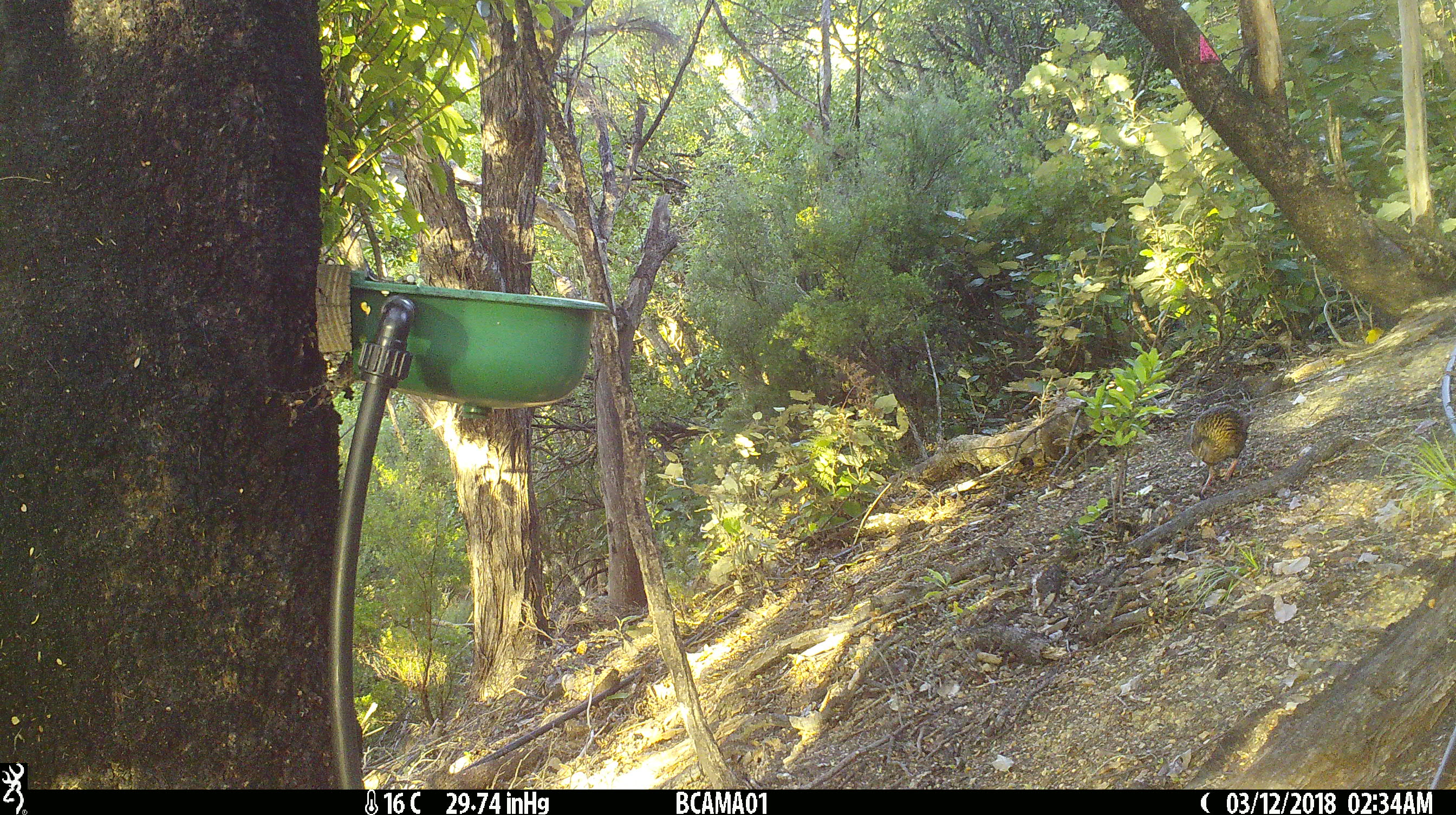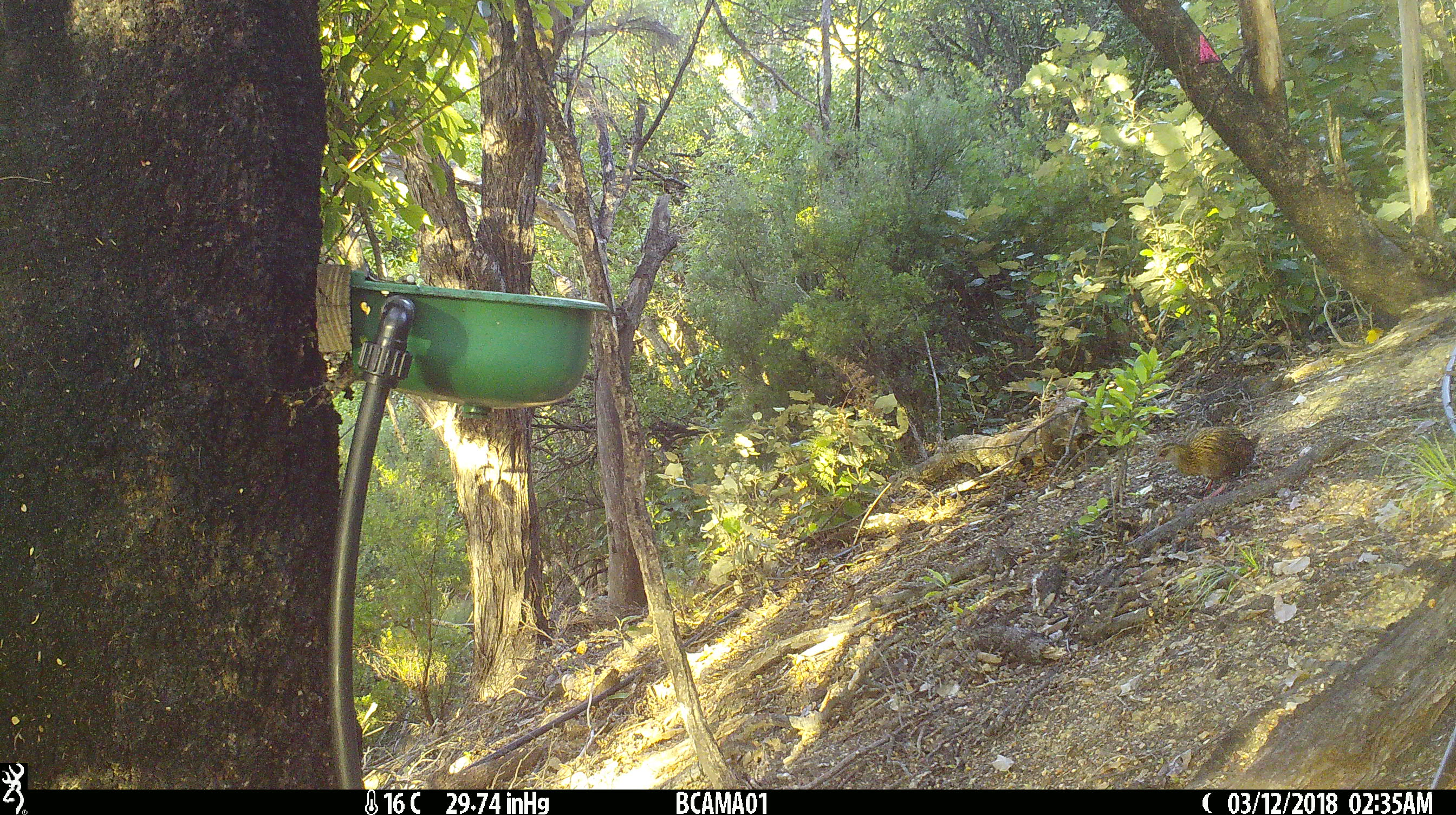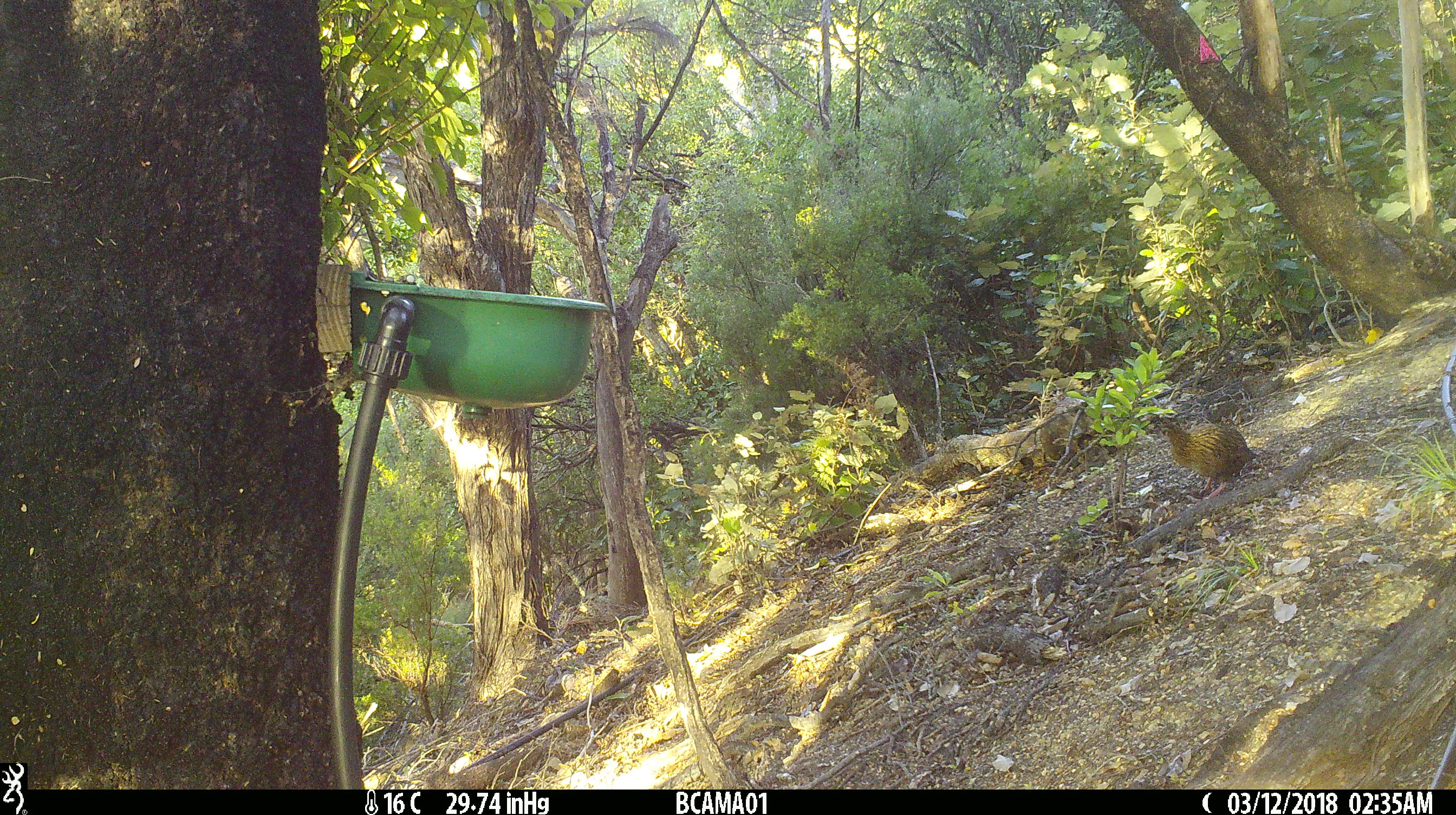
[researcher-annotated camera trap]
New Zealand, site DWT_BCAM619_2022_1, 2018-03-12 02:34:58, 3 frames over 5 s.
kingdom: Animalia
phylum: Chordata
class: Aves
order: Gruiformes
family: Rallidae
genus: Gallirallus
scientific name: Gallirallus australis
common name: weka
Weka (Gallirallus australis).